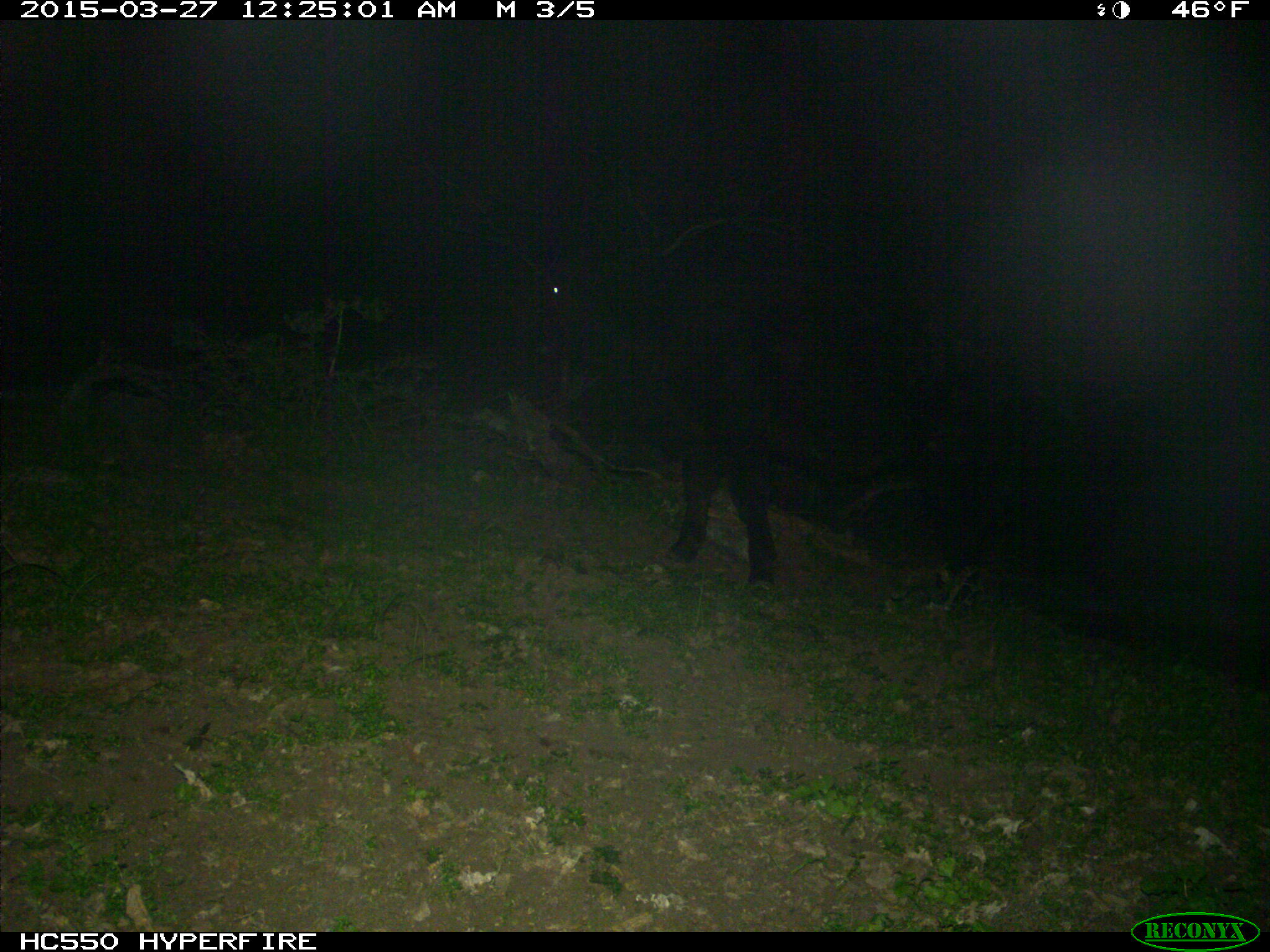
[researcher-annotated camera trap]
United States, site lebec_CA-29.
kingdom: Animalia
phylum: Chordata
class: Mammalia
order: Artiodactyla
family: Bovidae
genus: Bos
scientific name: Bos taurus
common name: domestic cow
Bos taurus (domestic cow).